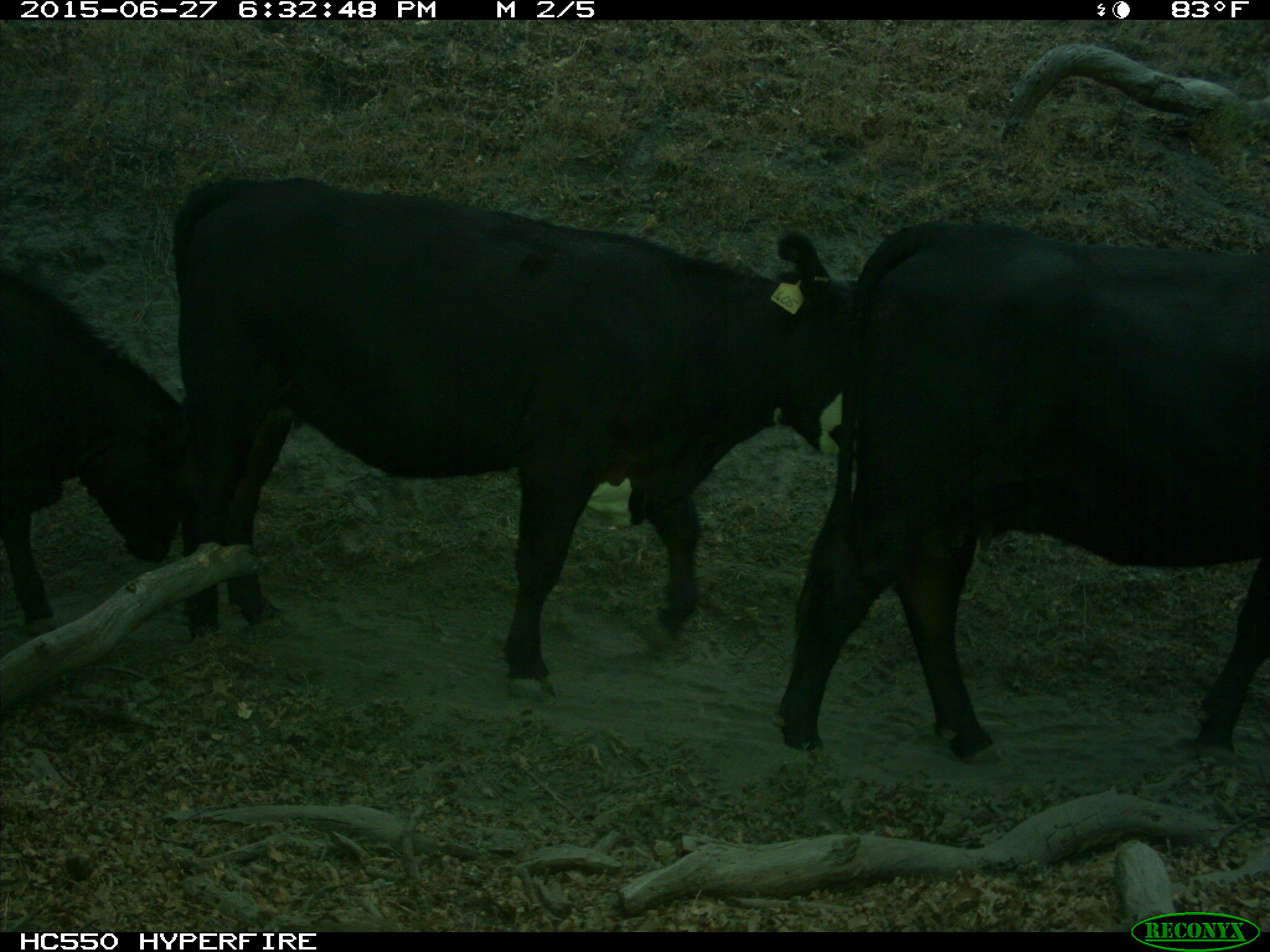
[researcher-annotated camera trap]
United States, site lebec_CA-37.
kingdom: Animalia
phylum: Chordata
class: Mammalia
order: Artiodactyla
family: Bovidae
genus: Bos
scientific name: Bos taurus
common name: domestic cow